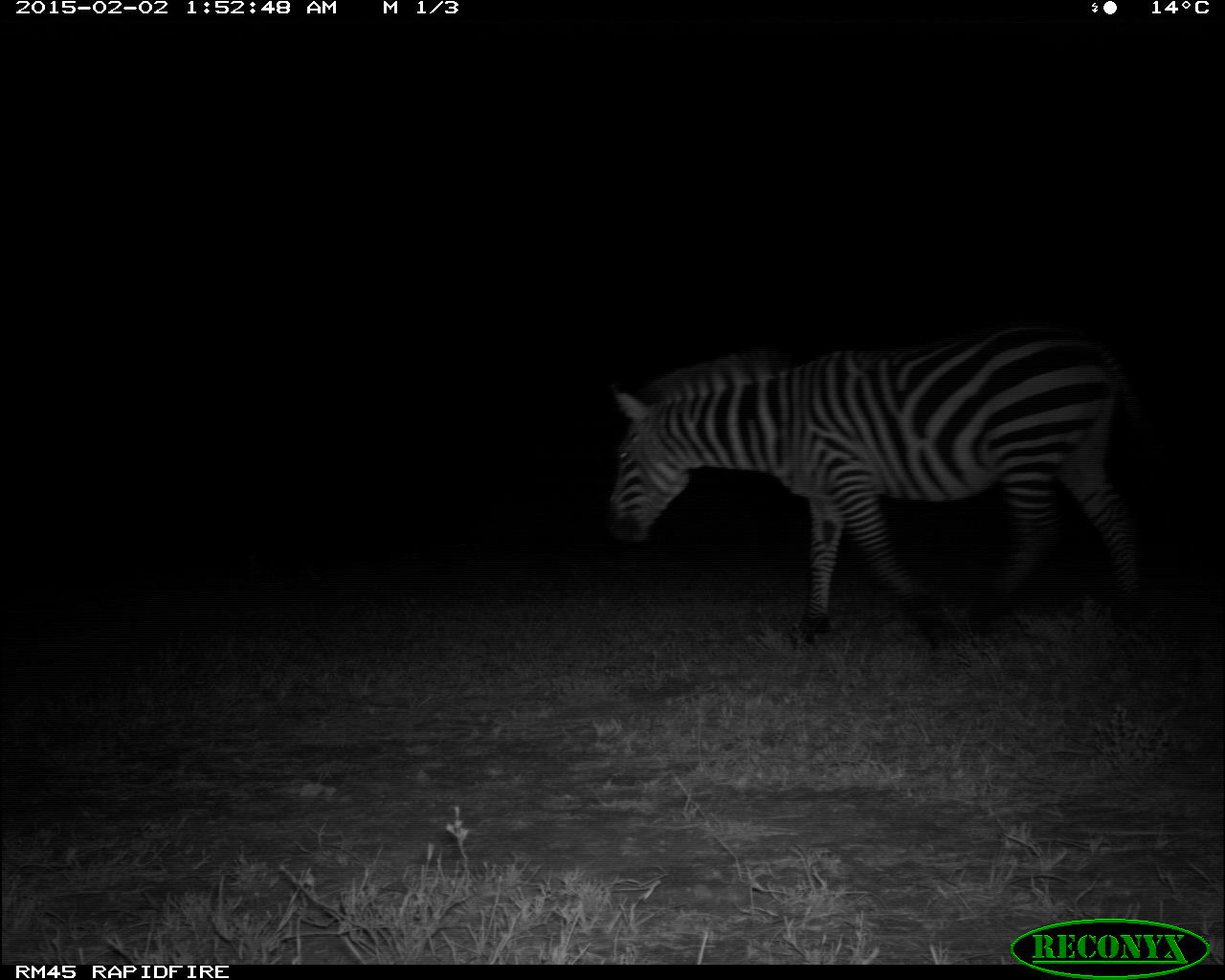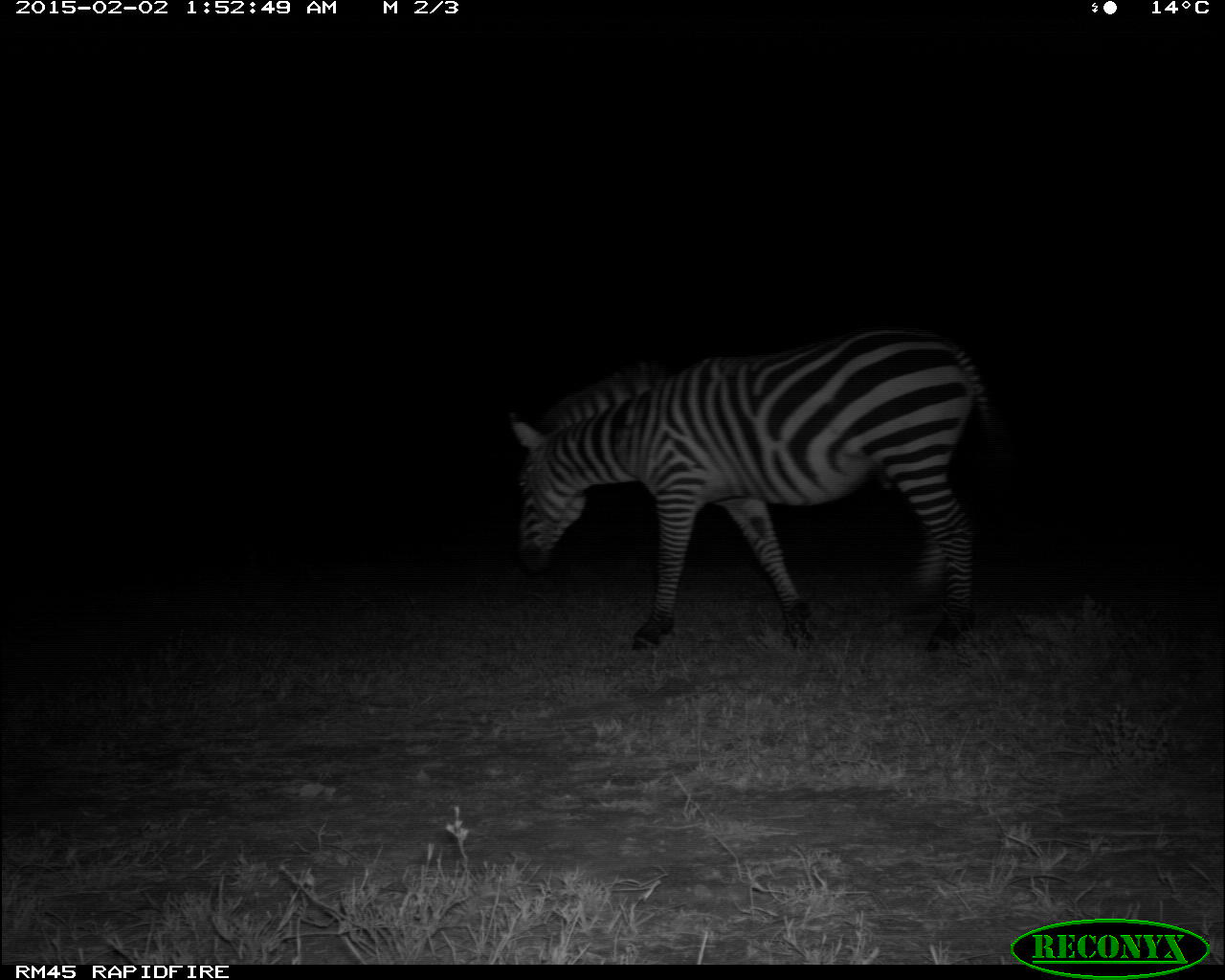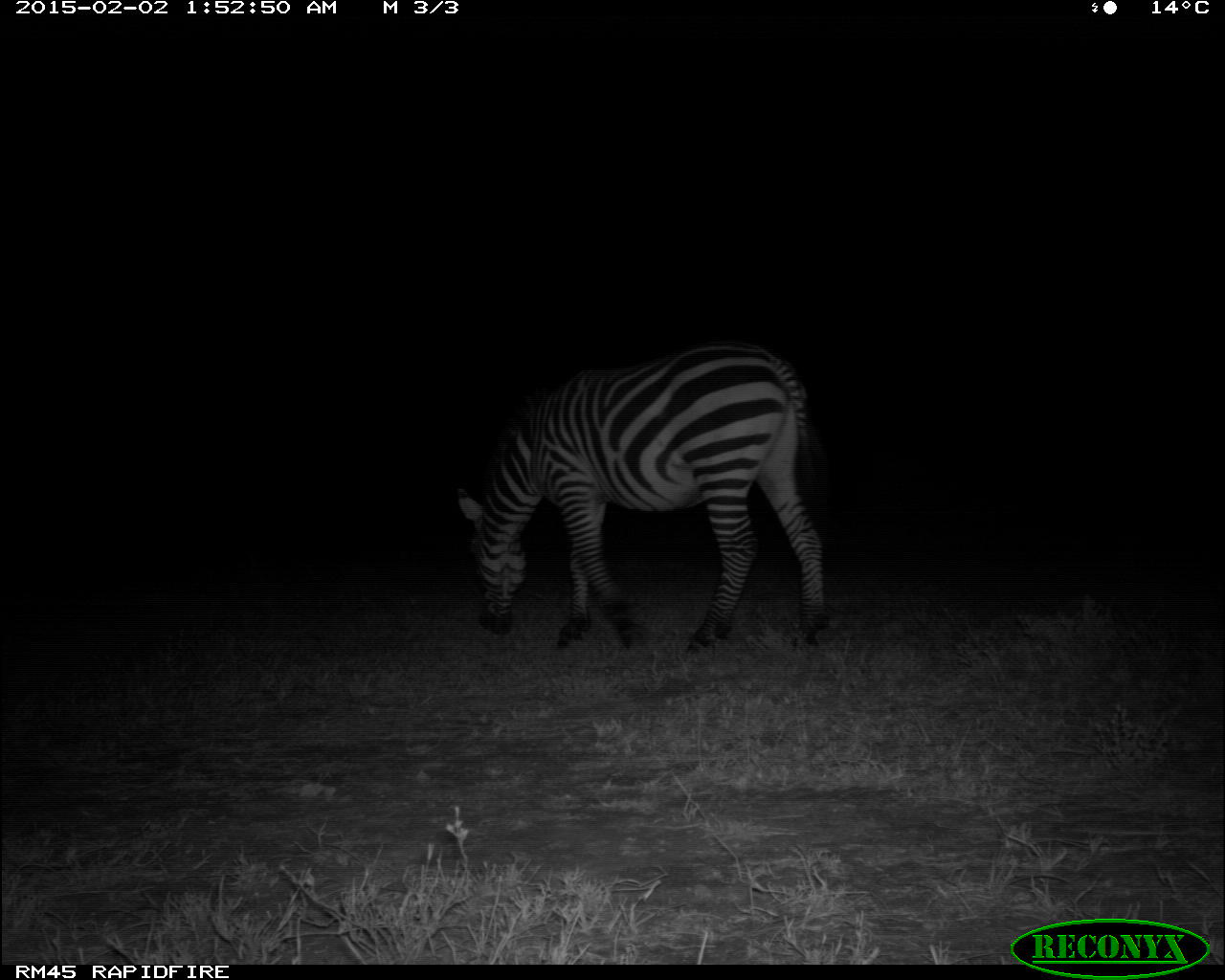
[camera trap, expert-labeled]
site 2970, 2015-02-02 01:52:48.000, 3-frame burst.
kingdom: Animalia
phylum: Chordata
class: Mammalia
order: Perissodactyla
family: Equidae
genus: Equus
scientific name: Equus quagga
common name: plains zebra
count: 1